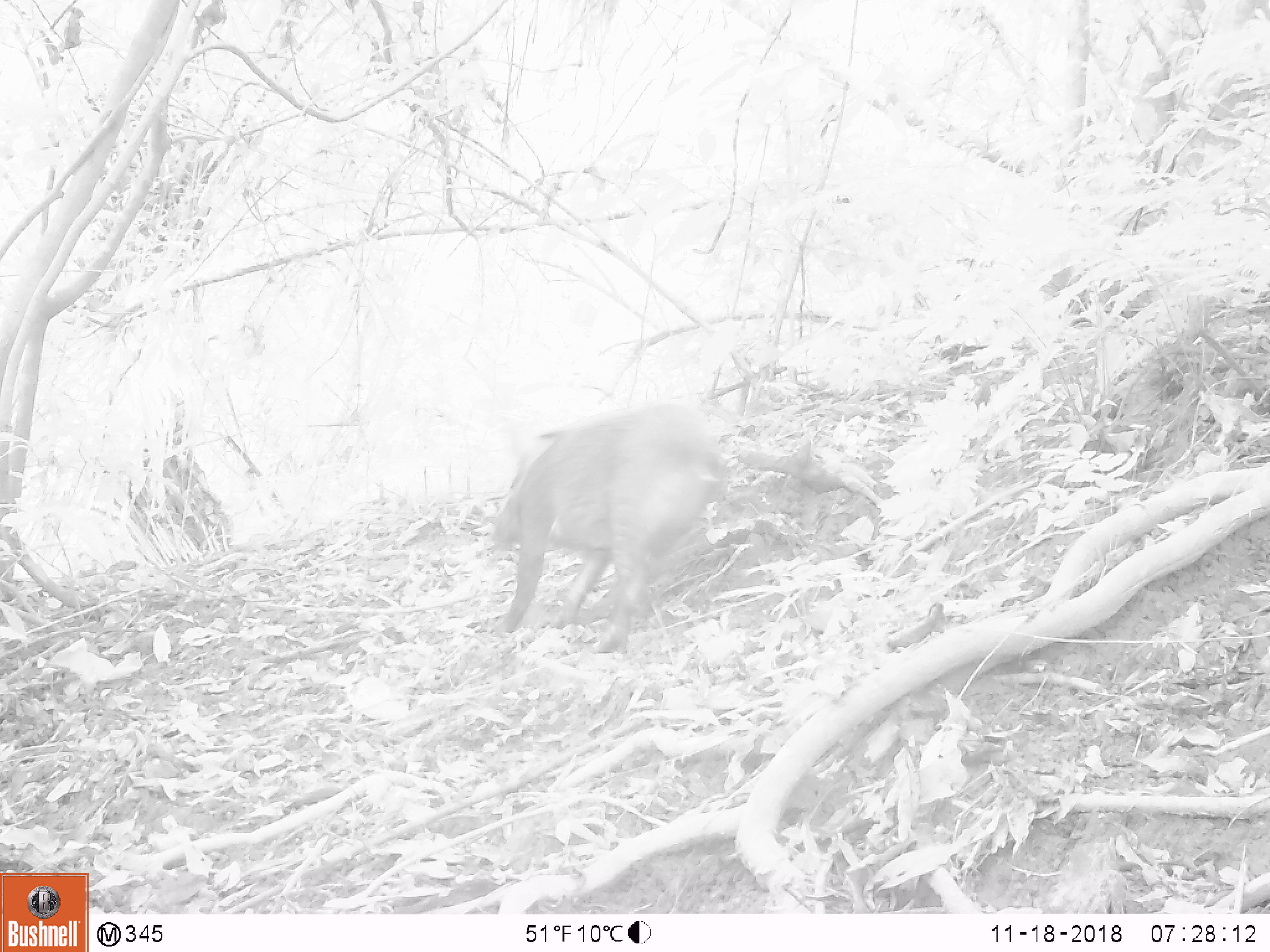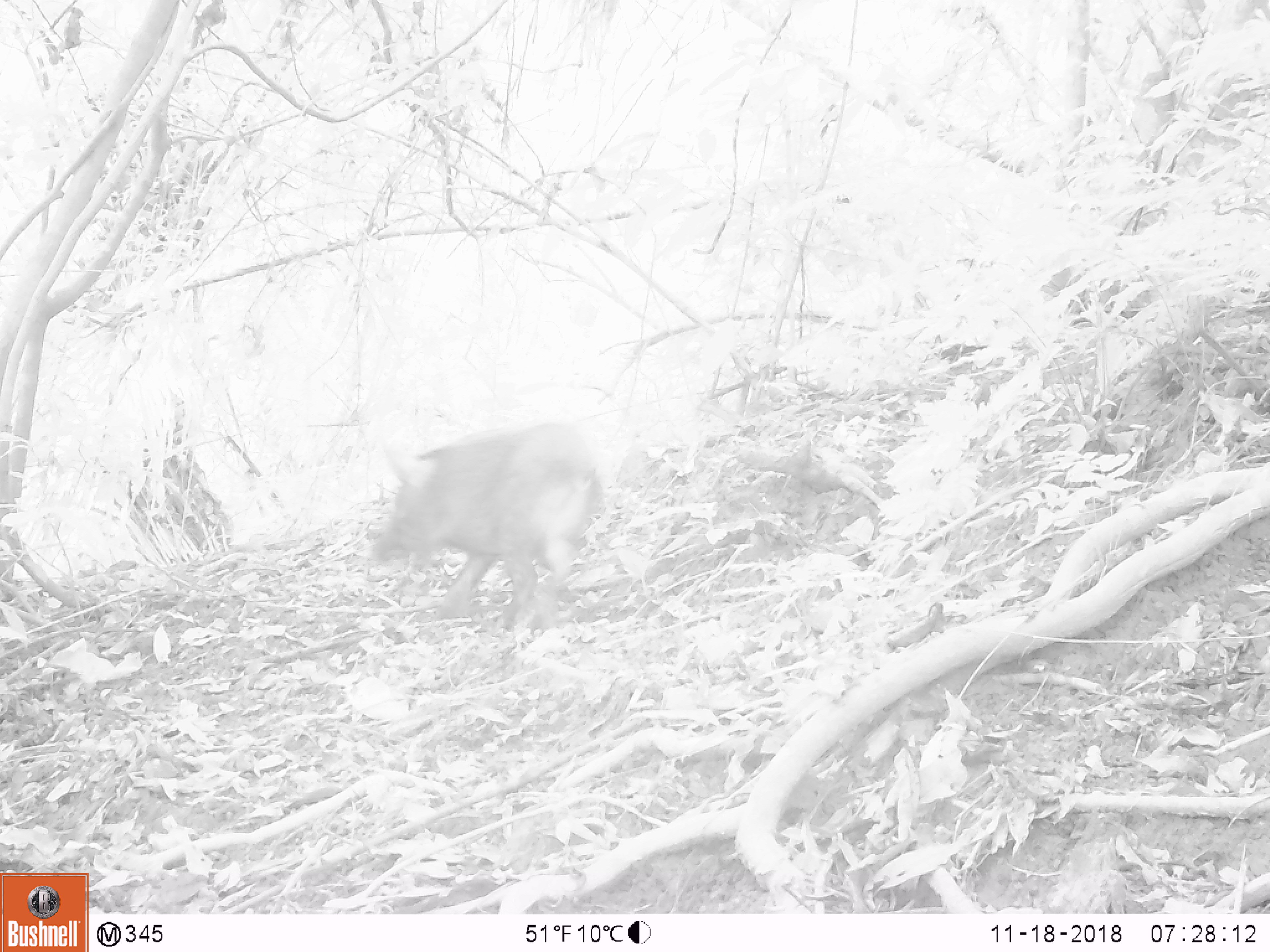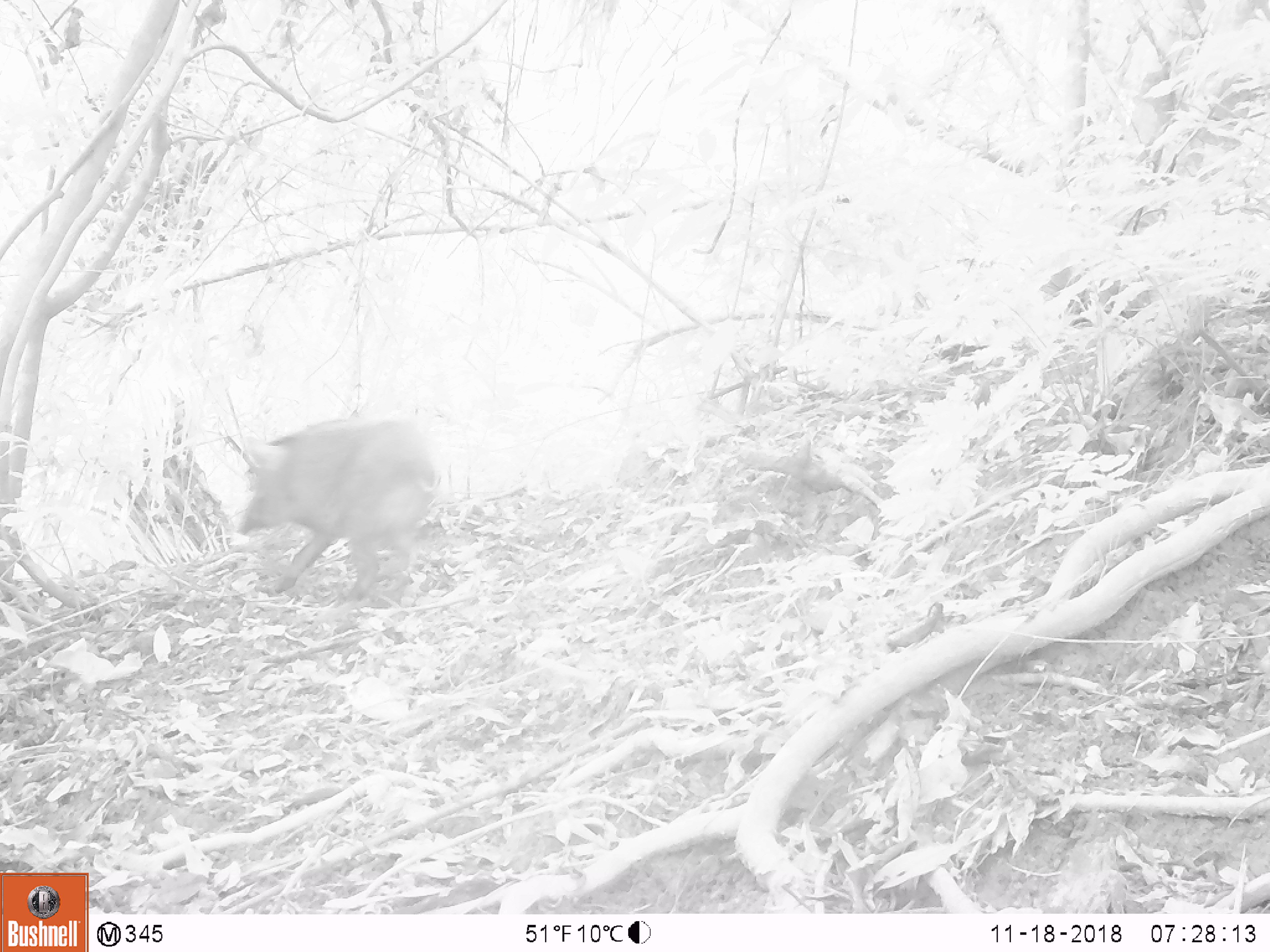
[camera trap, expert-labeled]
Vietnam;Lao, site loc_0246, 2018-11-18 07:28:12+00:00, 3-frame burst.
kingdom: Animalia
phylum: Chordata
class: Mammalia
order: Artiodactyla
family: Suidae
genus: Sus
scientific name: Sus scrofa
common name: eurasian wild pig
Eurasian wild pig (Sus scrofa). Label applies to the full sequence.